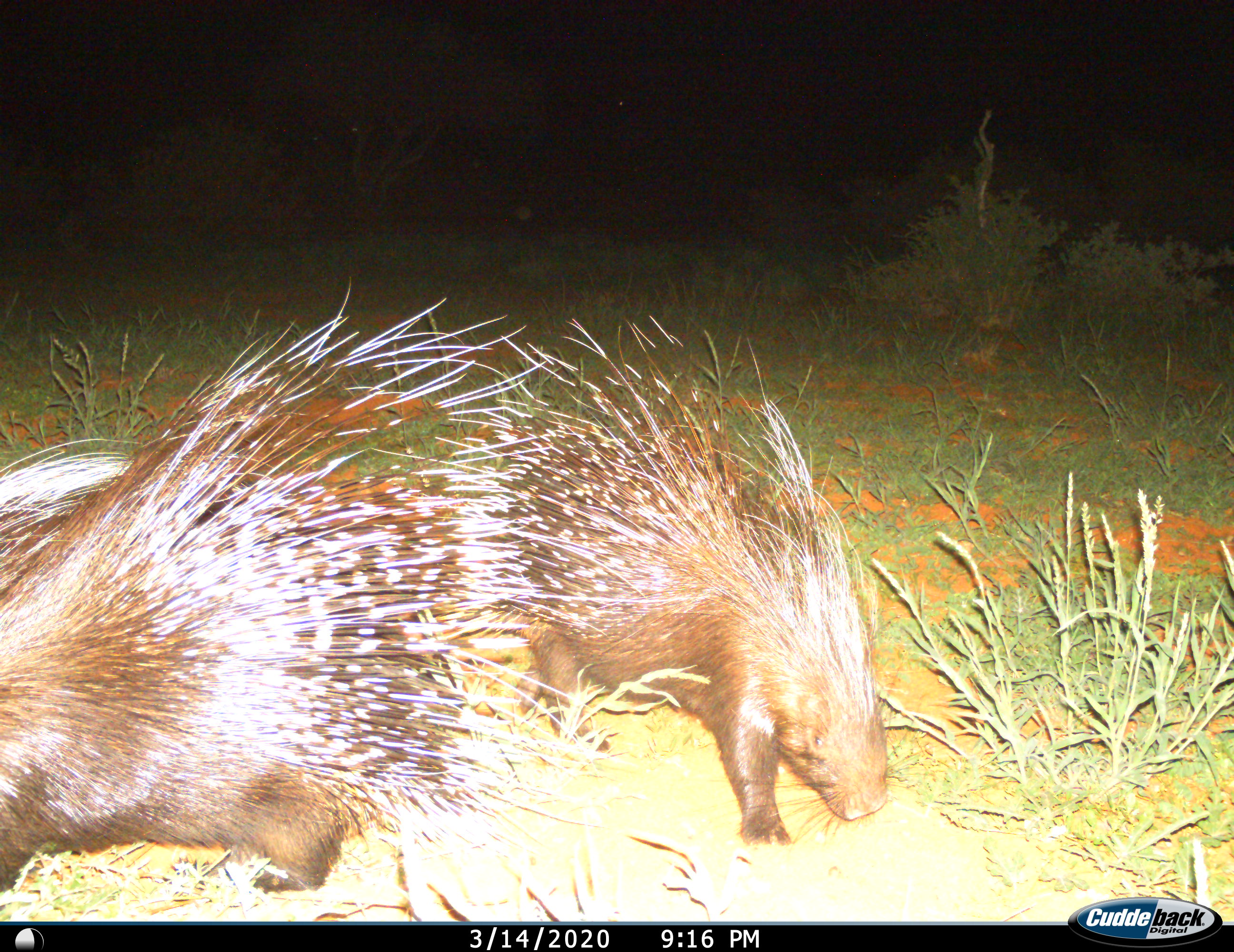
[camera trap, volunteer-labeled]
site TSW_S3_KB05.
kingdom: Animalia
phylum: Chordata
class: Mammalia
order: Rodentia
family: Hystricidae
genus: Hystrix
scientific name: Hystrix cristata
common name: crested porcupine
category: porcupine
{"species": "porcupine (crested porcupine) (Hystrix cristata)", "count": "2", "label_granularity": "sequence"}